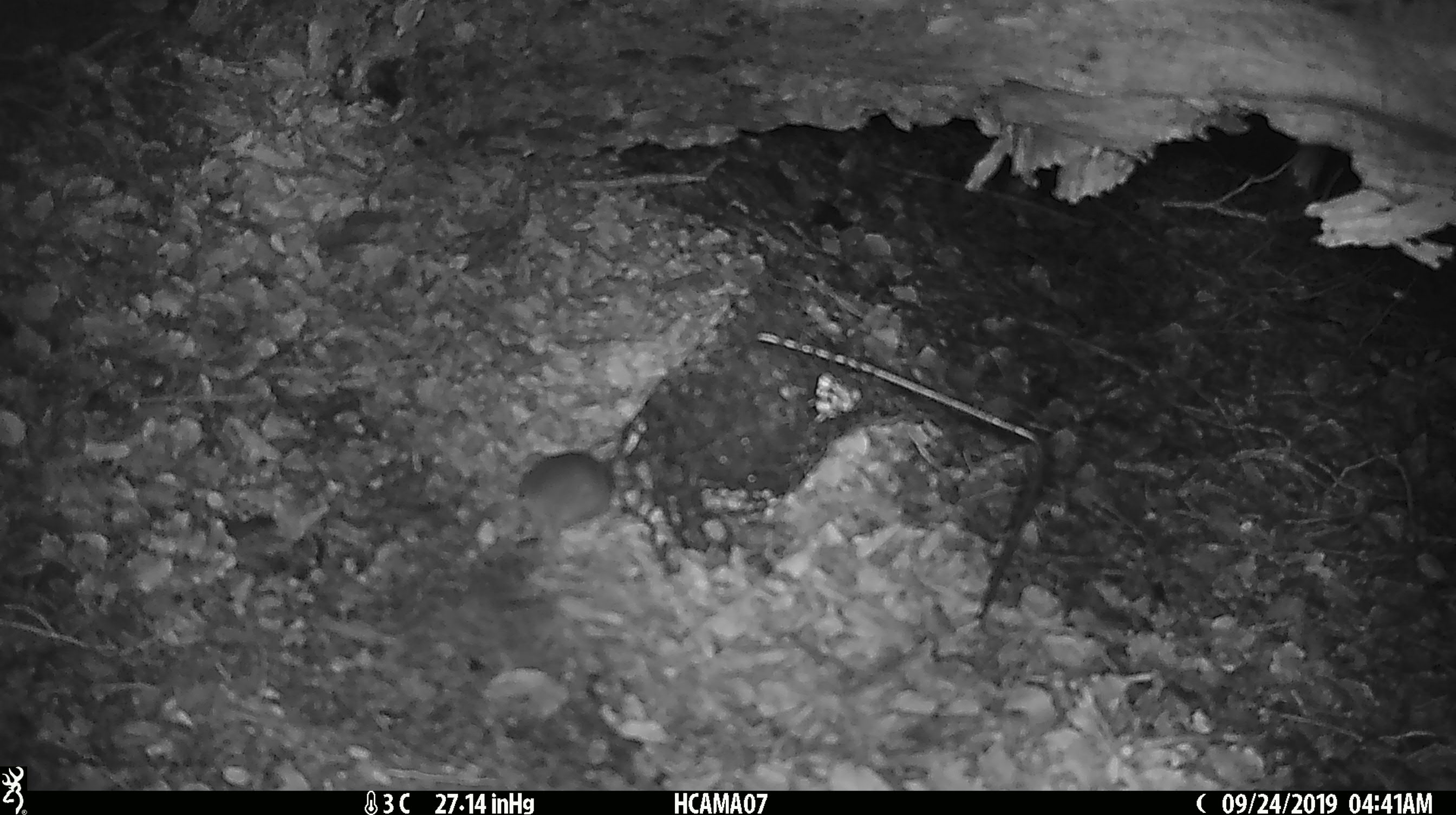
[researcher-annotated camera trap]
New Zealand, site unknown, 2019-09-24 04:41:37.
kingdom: Animalia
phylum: Chordata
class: Mammalia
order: Rodentia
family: Muridae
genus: Mus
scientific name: Mus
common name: mouse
Mouse (Mus).